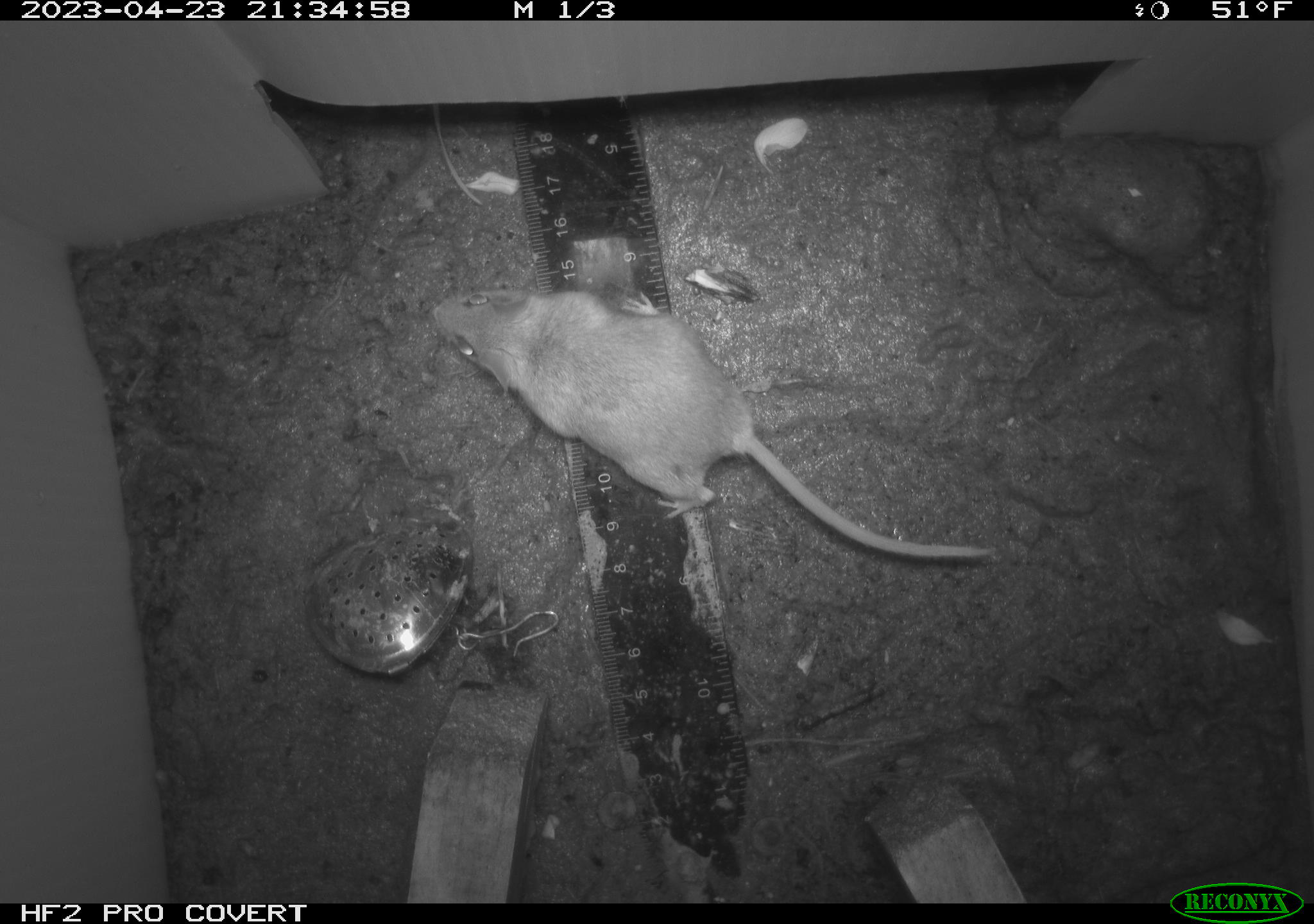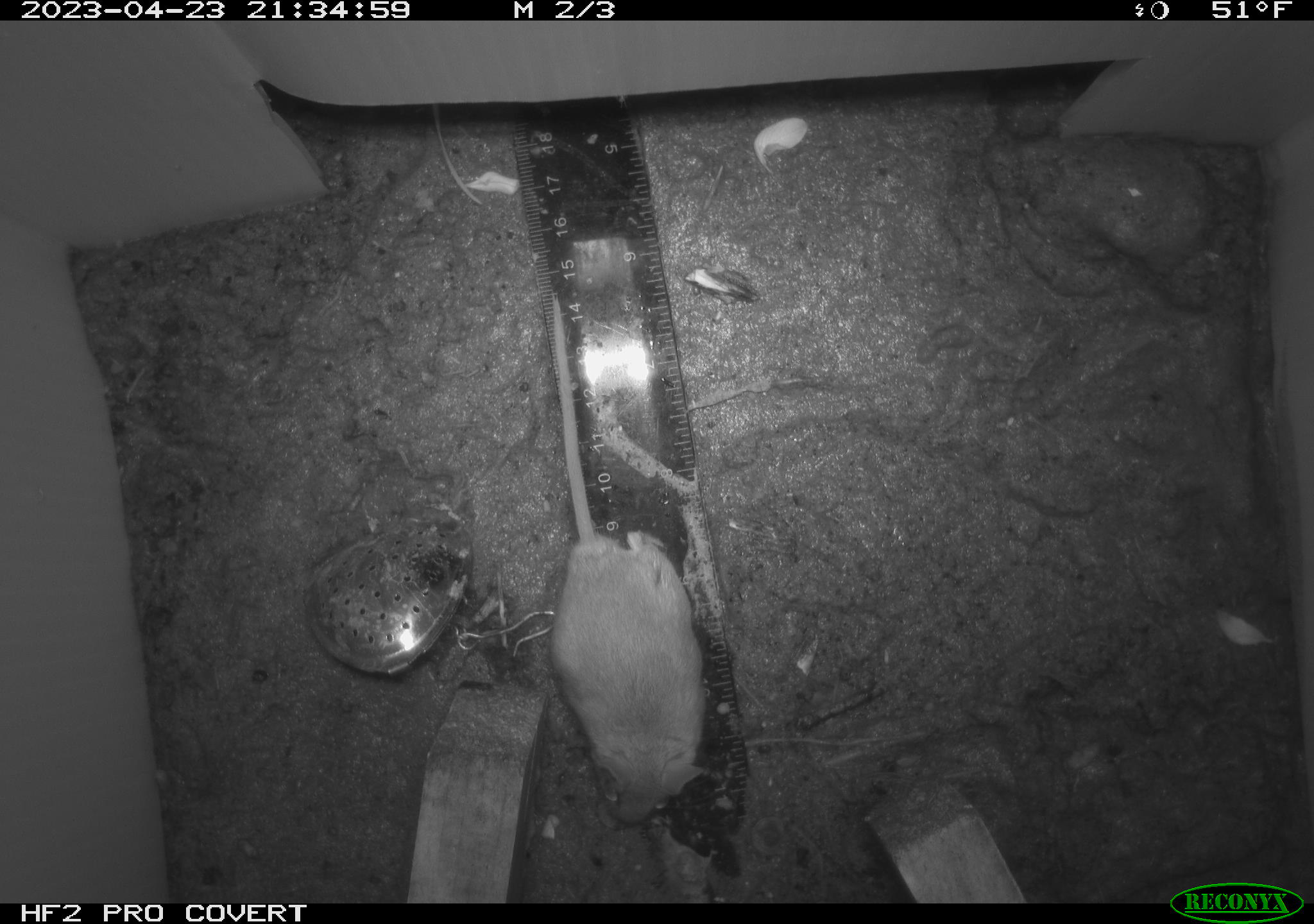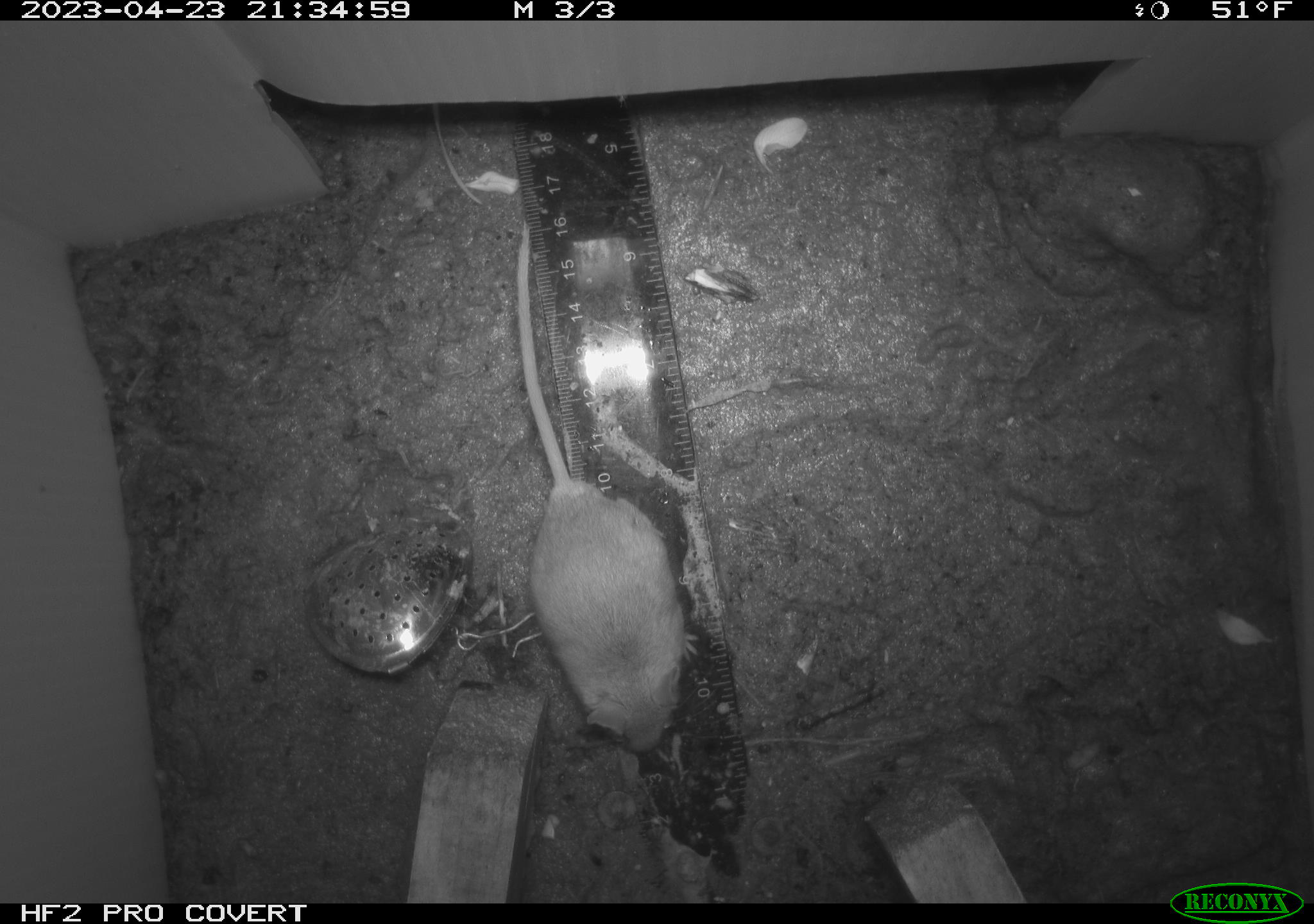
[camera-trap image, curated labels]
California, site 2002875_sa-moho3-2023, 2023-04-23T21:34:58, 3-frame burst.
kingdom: Animalia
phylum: Chordata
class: Mammalia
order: Rodentia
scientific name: Rodentia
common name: mouse species